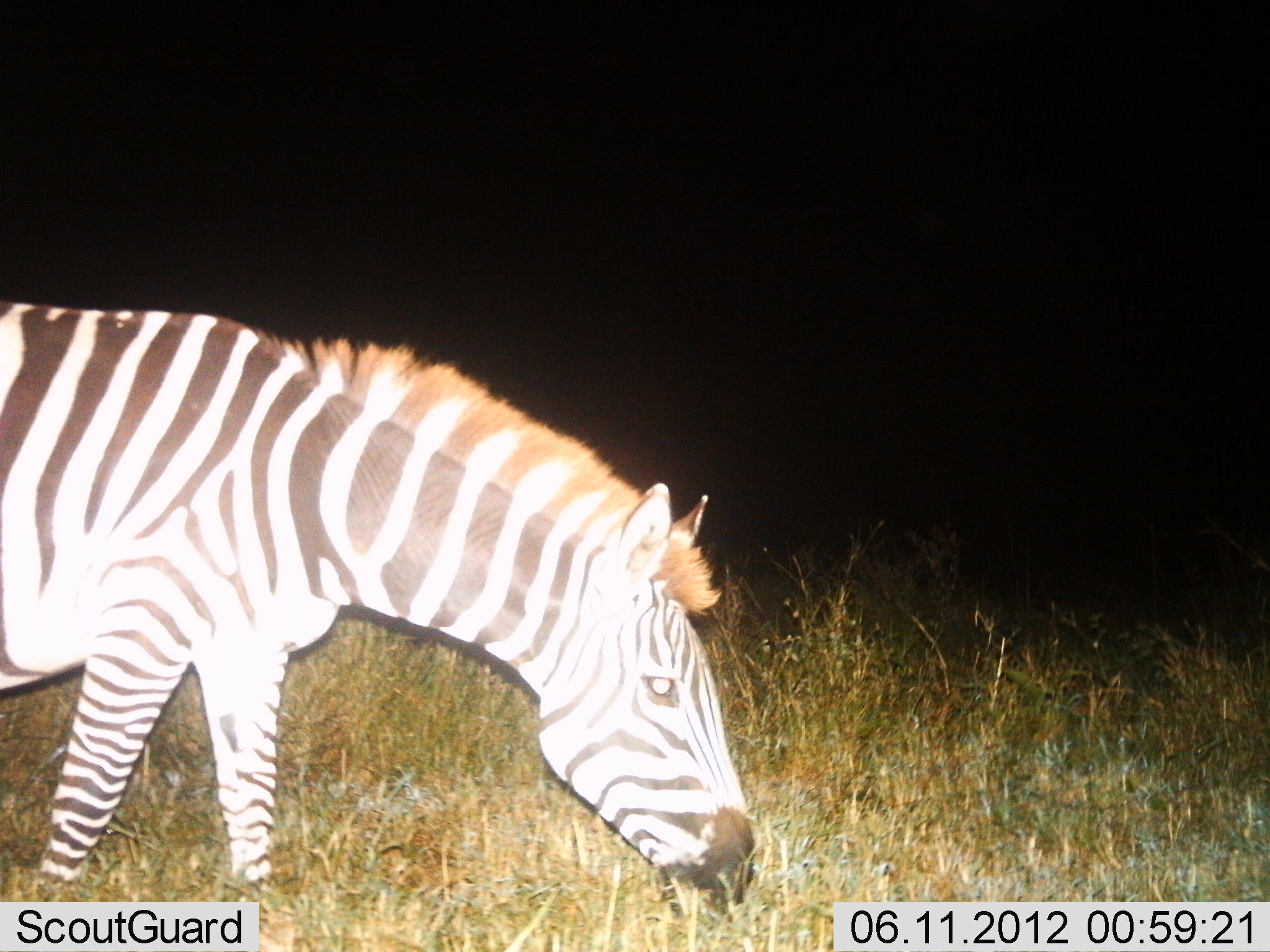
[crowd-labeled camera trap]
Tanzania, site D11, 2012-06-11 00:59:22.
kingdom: Animalia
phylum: Chordata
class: Mammalia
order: Perissodactyla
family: Equidae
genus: Equus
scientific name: Equus quagga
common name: plains zebra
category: zebra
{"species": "zebra (plains zebra) (Equus quagga)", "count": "1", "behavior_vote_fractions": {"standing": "0%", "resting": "0%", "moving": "20%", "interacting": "0%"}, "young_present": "0%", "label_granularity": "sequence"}